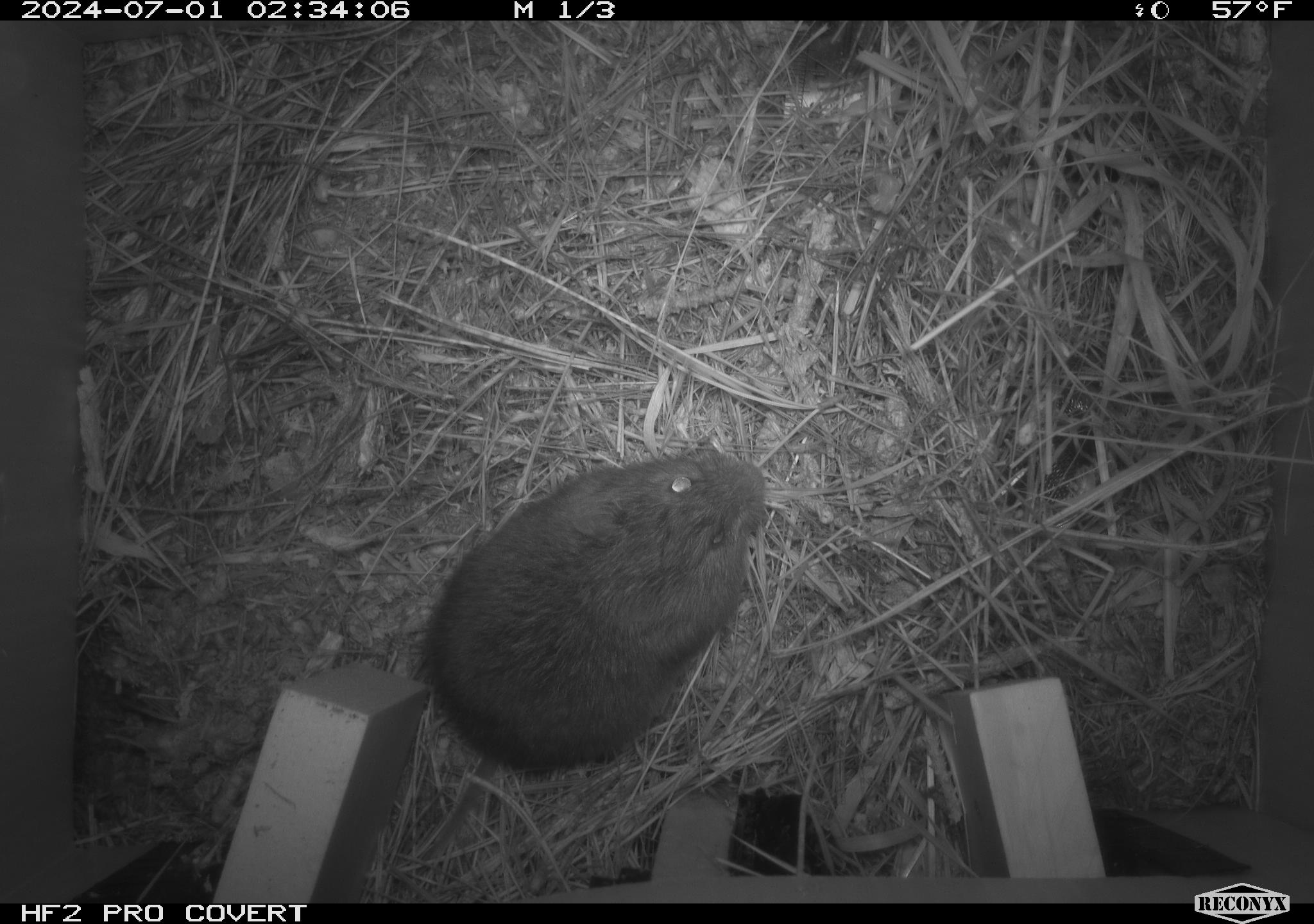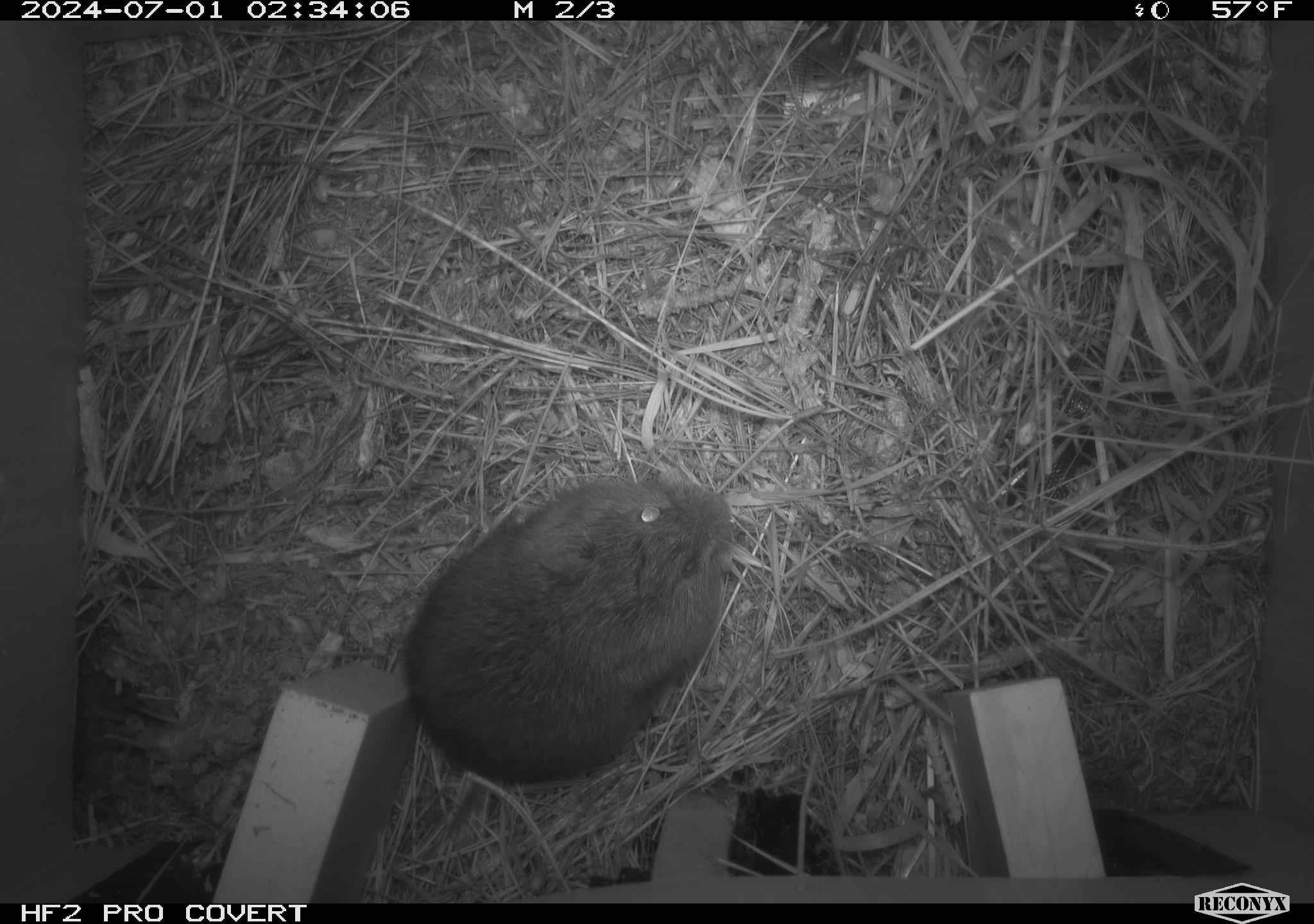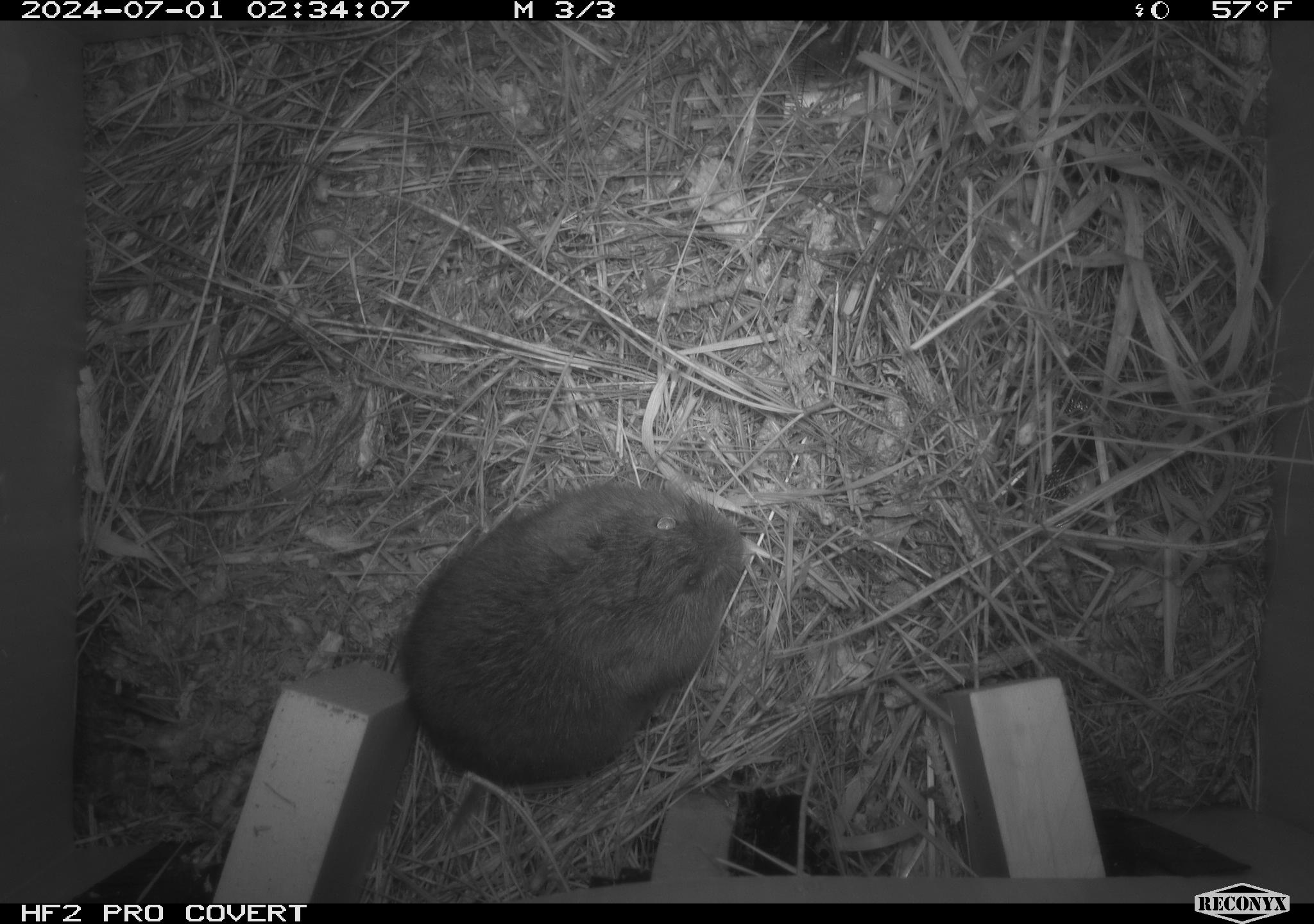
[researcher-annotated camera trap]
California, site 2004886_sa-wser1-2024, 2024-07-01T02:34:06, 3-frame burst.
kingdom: Animalia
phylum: Chordata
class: Mammalia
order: Rodentia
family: Cricetidae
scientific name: Arvicolinae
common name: voles, lemmings, and muskrats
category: arvicolinae subfamily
Arvicolinae subfamily (voles, lemmings, and muskrats) (Arvicolinae).